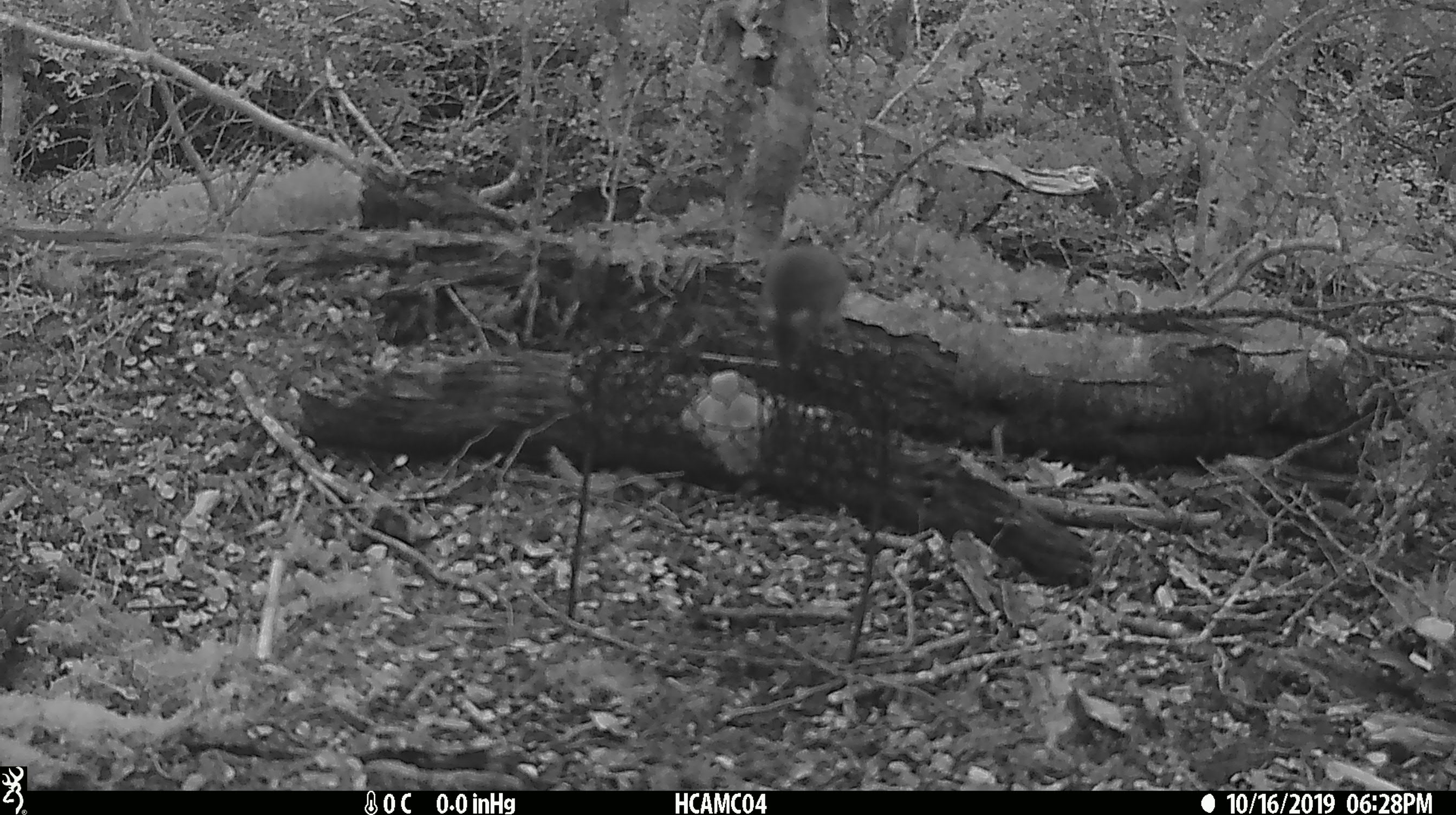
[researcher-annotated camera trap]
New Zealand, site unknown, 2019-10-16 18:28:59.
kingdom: Animalia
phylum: Chordata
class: Mammalia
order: Rodentia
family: Muridae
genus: Mus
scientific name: Mus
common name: mouse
Mouse (Mus).